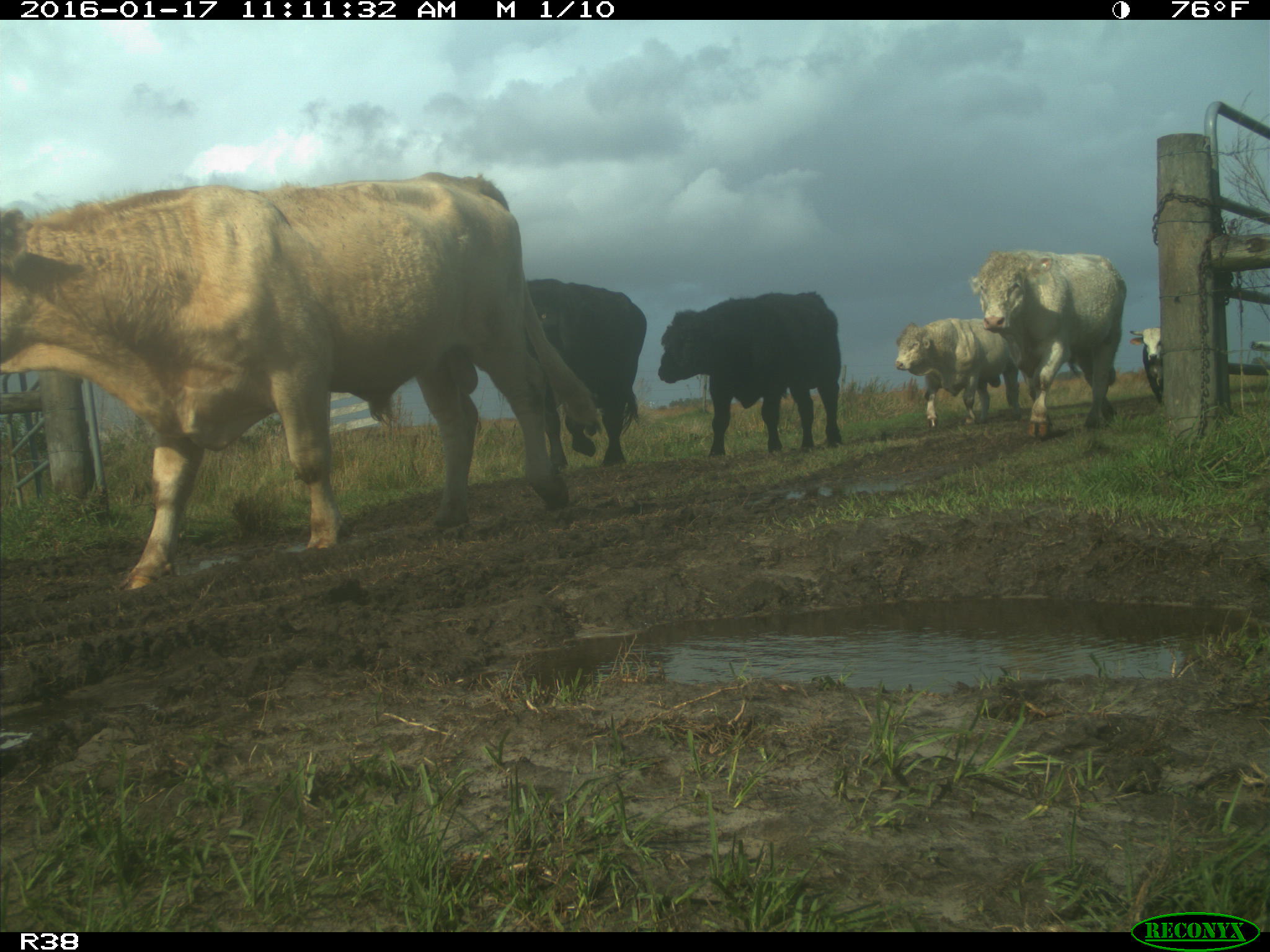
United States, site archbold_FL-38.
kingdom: Animalia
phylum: Chordata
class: Mammalia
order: Artiodactyla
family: Bovidae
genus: Bos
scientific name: Bos taurus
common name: domestic cow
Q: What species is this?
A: Bos taurus (domestic cow).